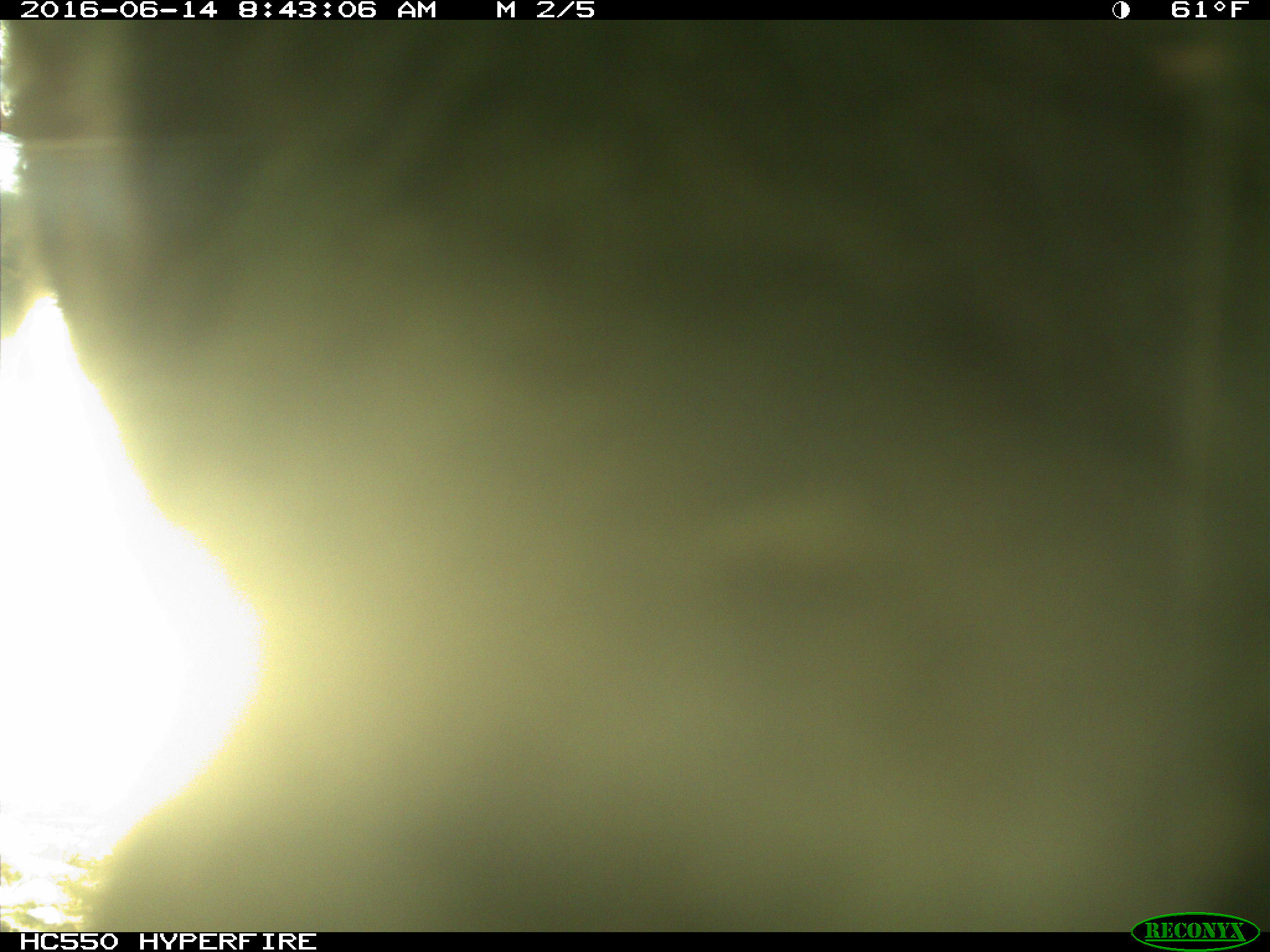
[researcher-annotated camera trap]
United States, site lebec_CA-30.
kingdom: Animalia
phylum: Chordata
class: Mammalia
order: Artiodactyla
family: Bovidae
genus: Bos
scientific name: Bos taurus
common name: domestic cow